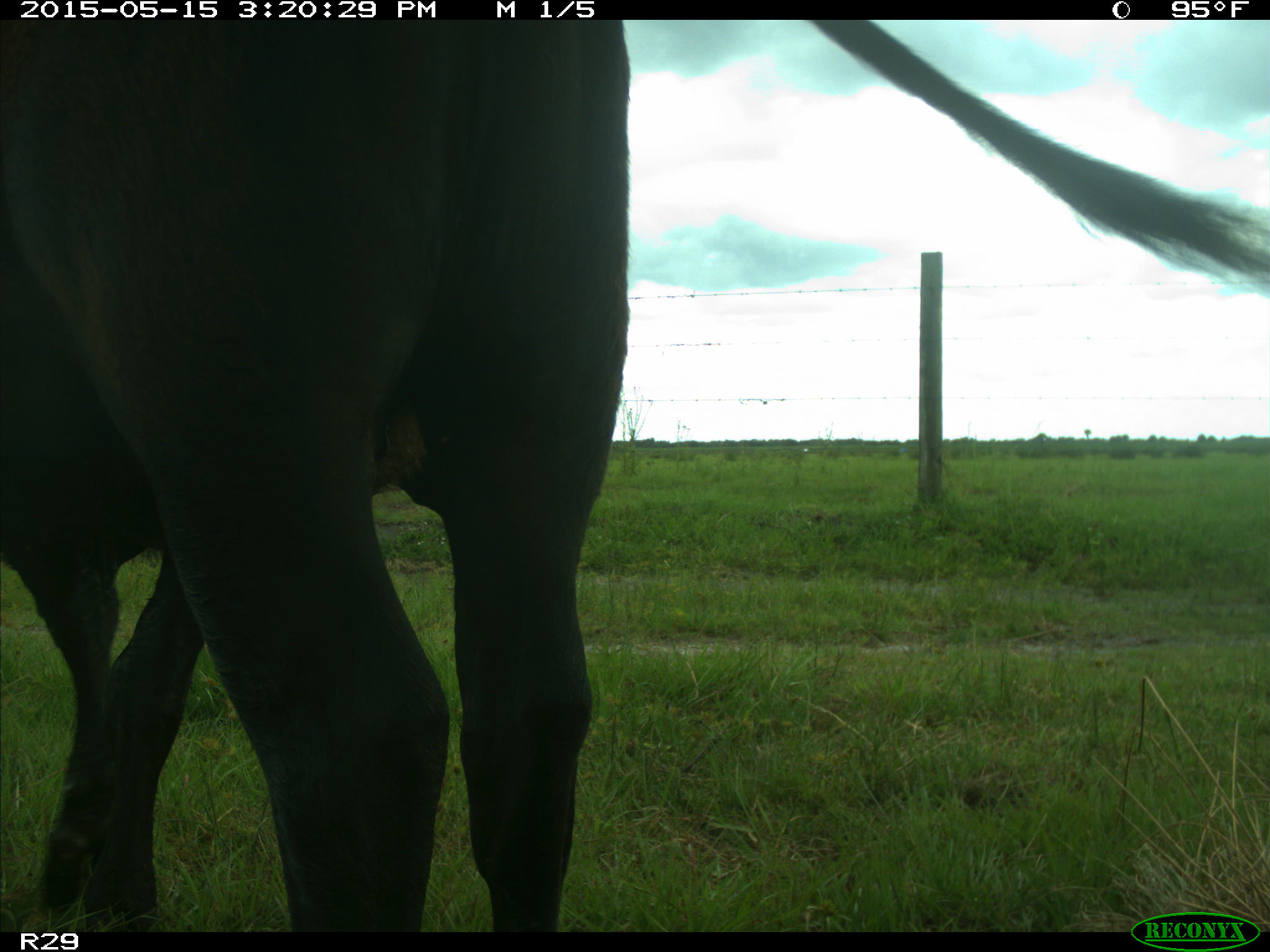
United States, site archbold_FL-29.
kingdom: Animalia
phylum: Chordata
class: Mammalia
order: Artiodactyla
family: Bovidae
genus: Bos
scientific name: Bos taurus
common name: domestic cow